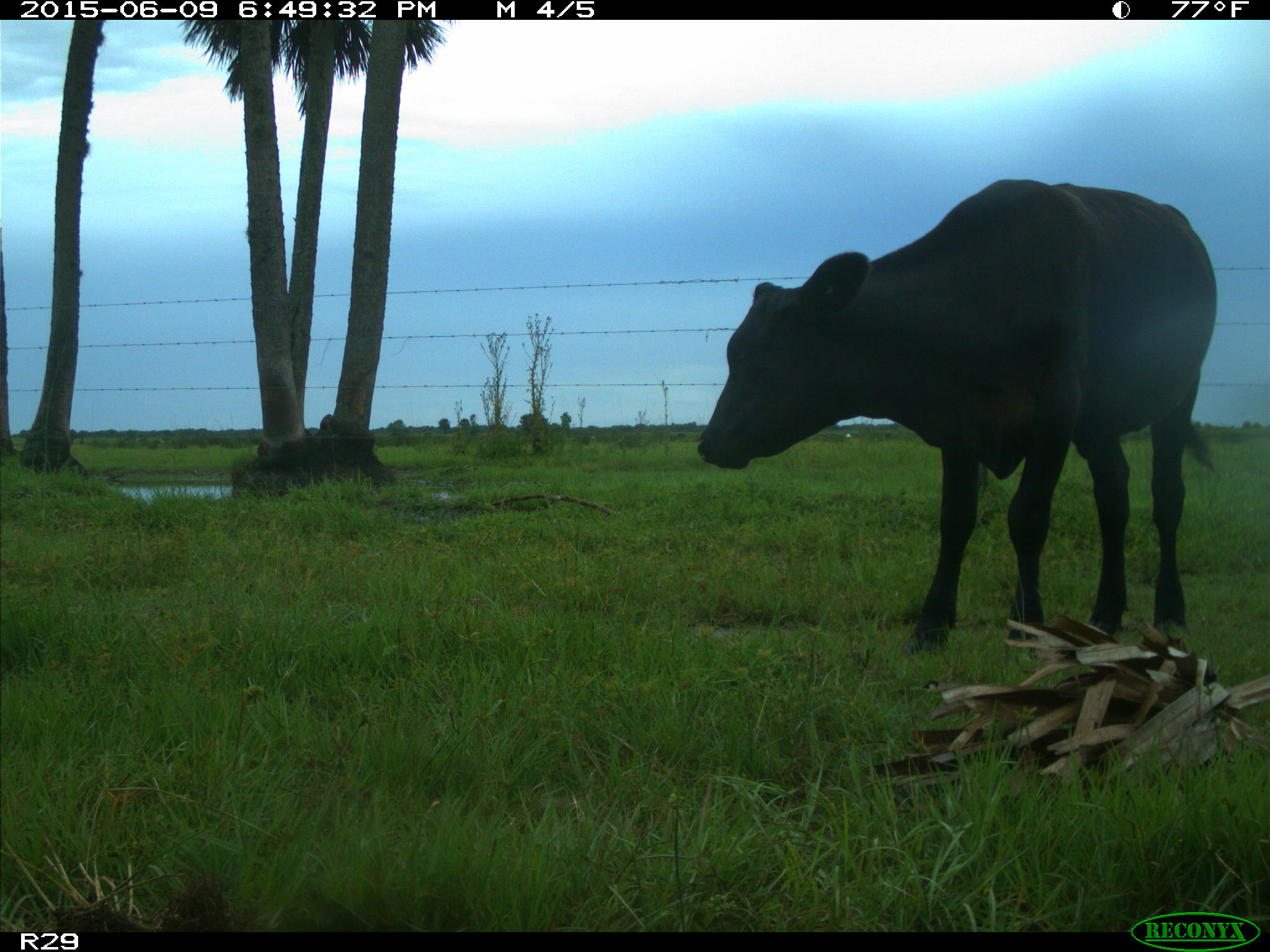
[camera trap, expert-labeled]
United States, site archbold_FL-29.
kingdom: Animalia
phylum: Chordata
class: Mammalia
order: Artiodactyla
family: Bovidae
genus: Bos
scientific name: Bos taurus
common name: domestic cow